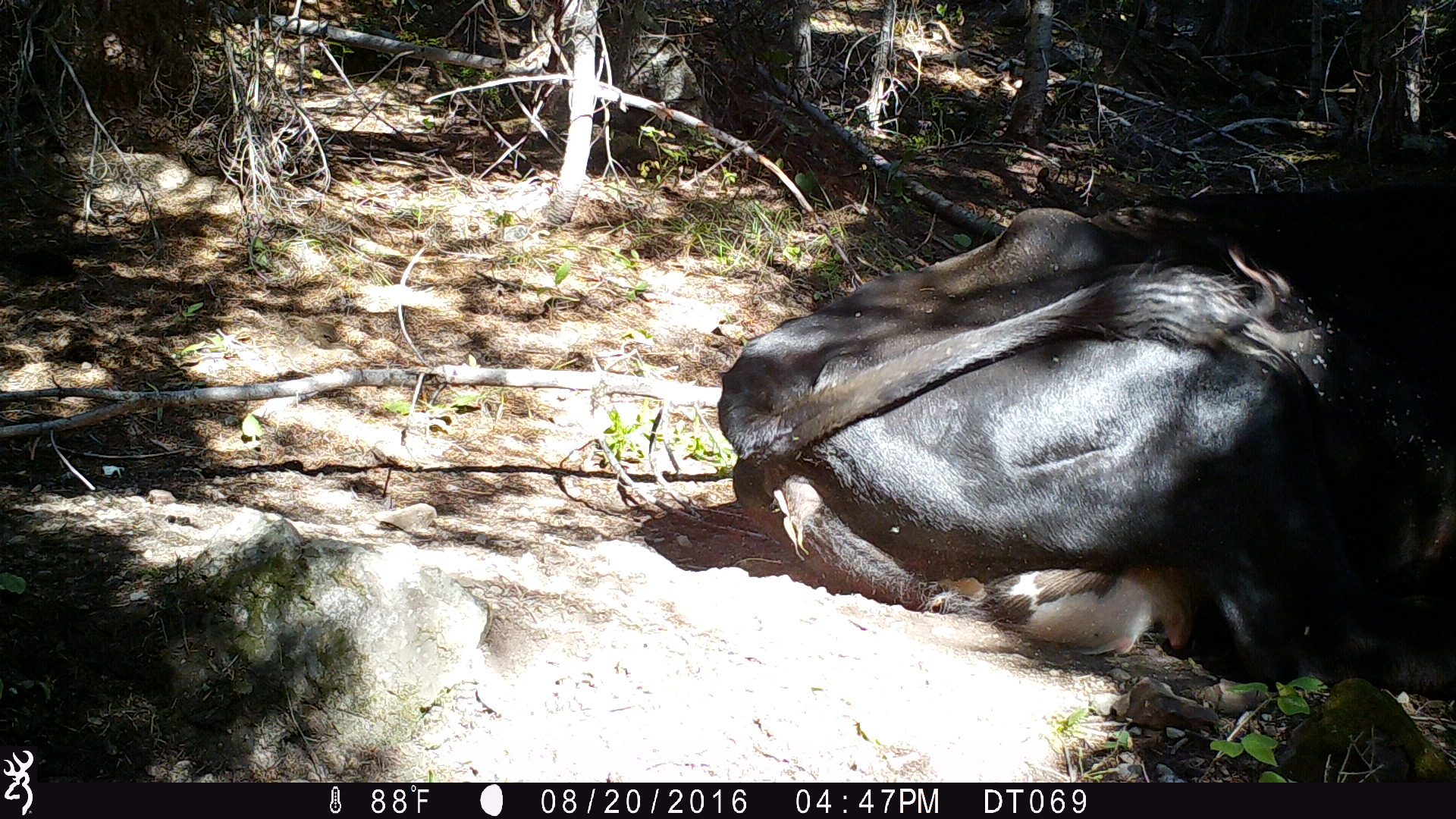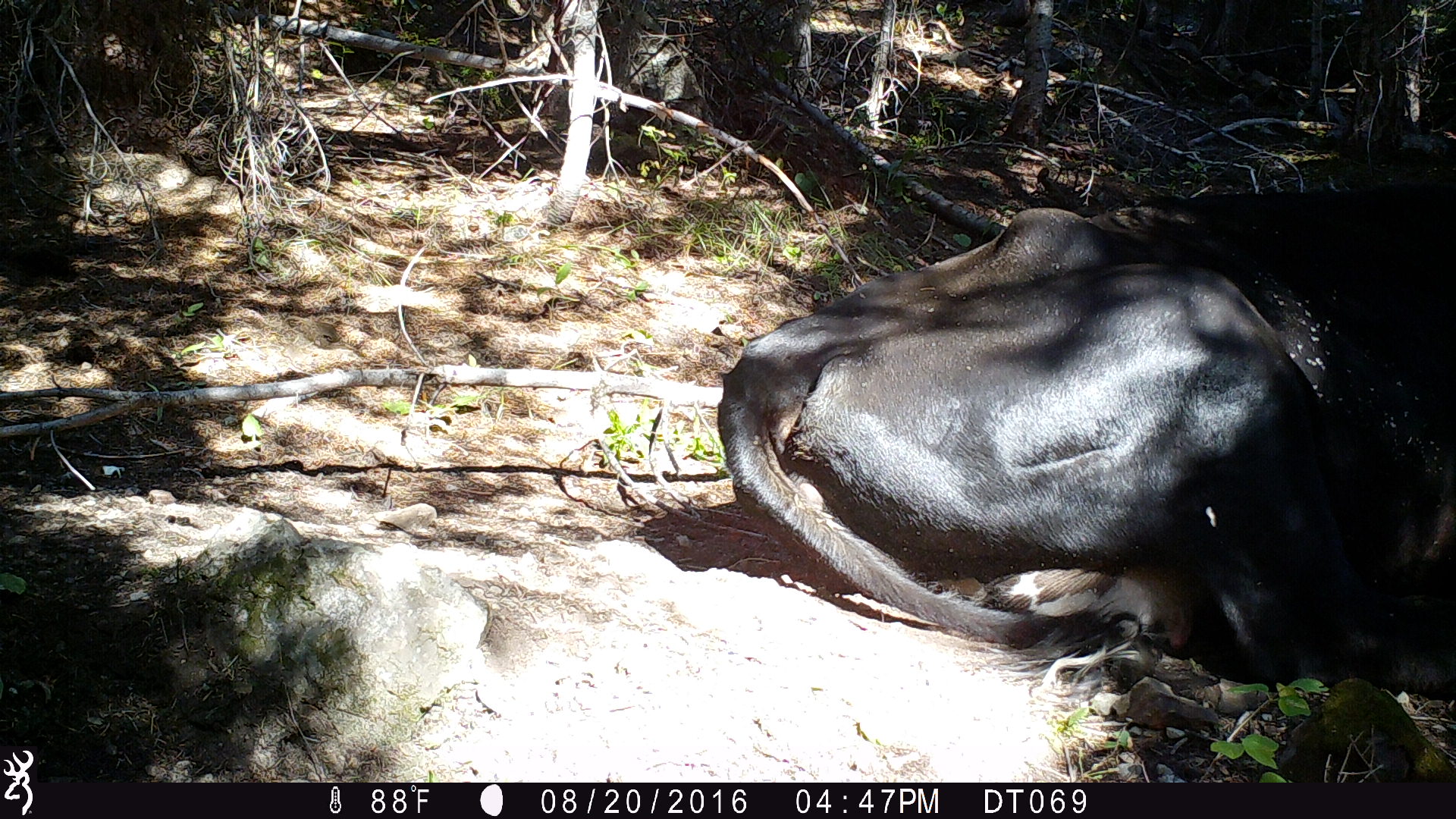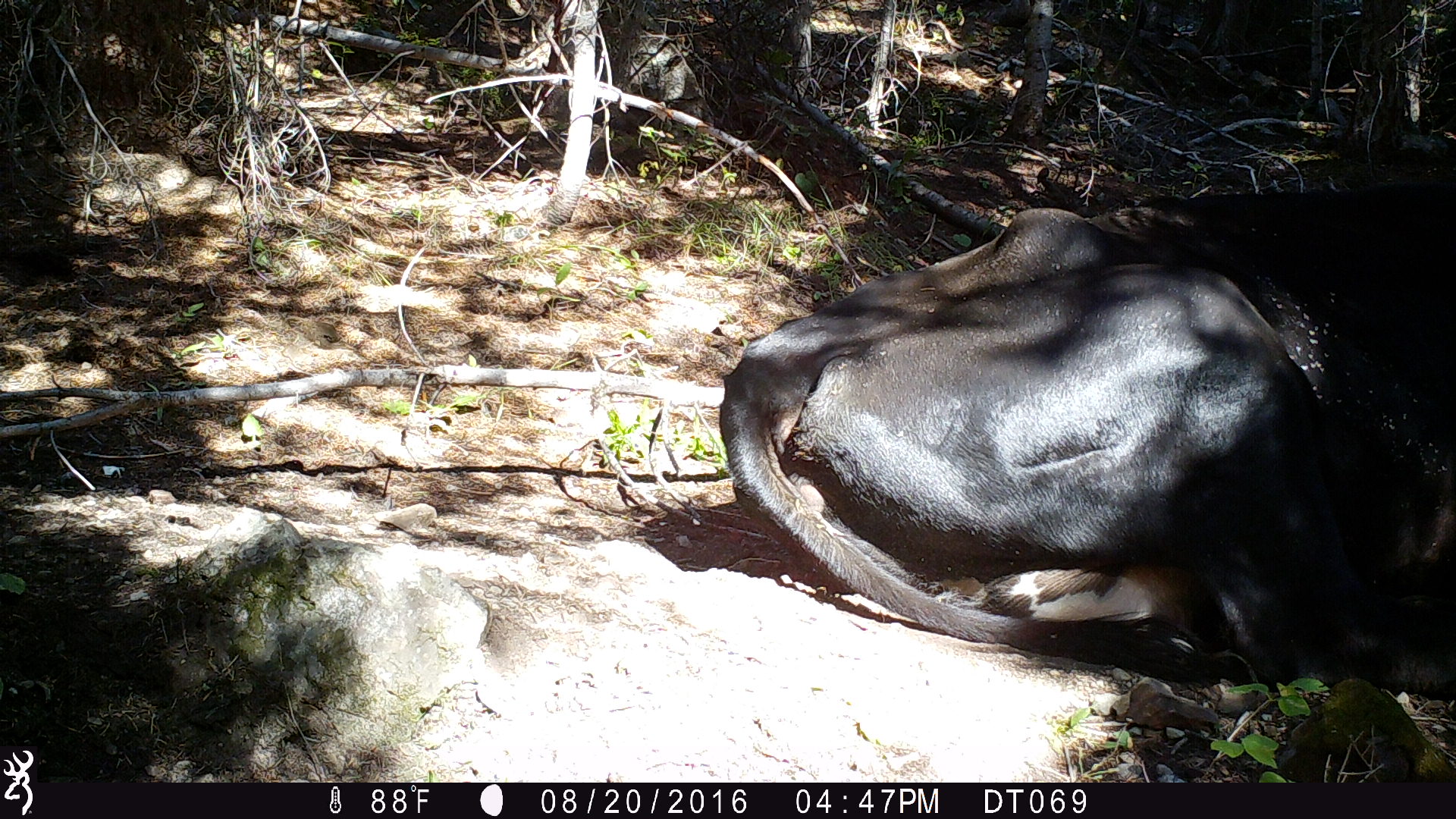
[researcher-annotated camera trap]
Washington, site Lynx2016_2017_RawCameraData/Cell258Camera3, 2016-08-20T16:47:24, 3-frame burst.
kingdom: Animalia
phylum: Chordata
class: Mammalia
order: Artiodactyla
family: Bovidae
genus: Bos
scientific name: Bos taurus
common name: domestic cattle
Domestic cattle (Bos taurus). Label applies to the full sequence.